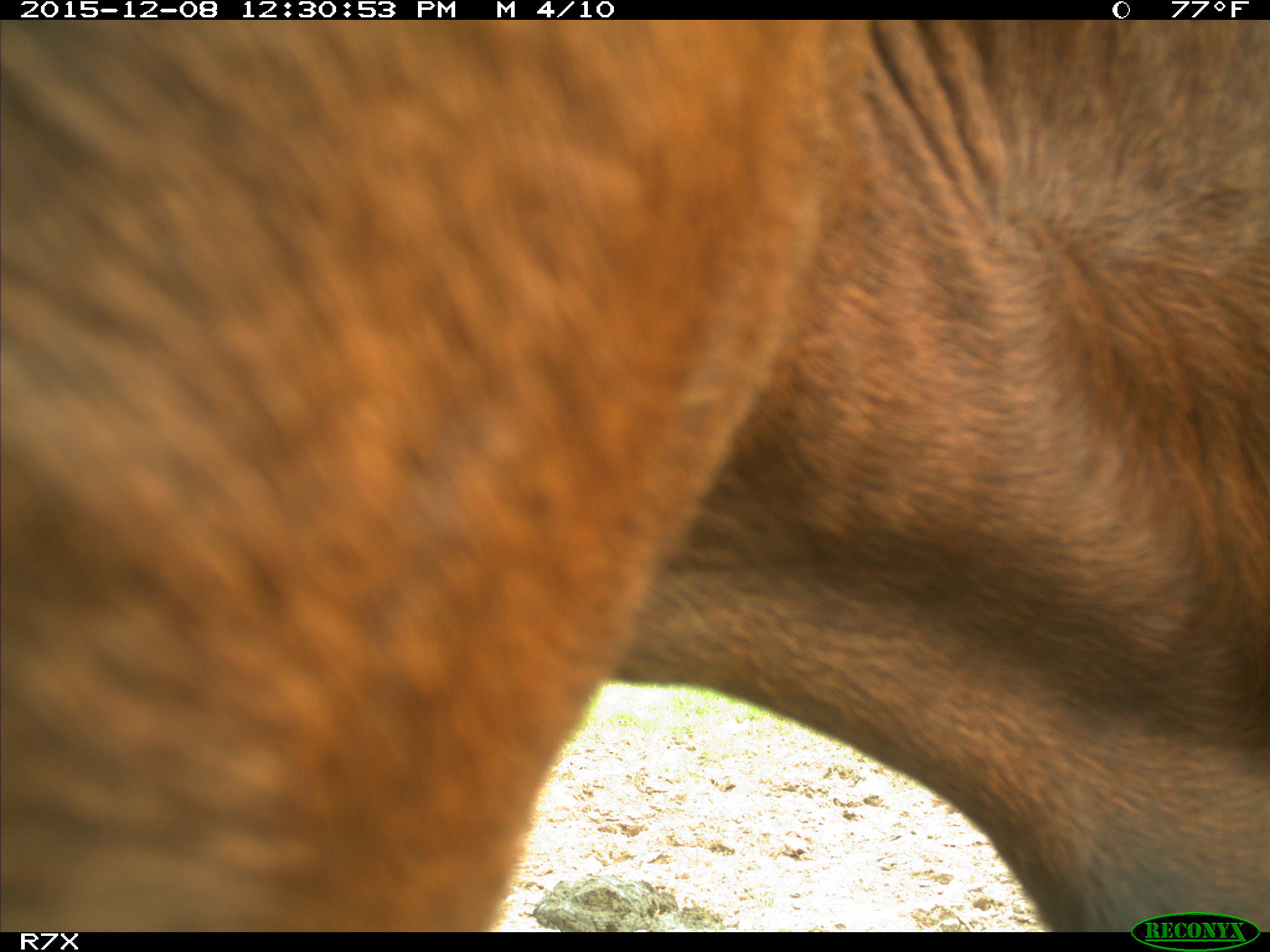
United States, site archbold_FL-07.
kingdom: Animalia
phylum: Chordata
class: Mammalia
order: Artiodactyla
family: Bovidae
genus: Bos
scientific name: Bos taurus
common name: domestic cow